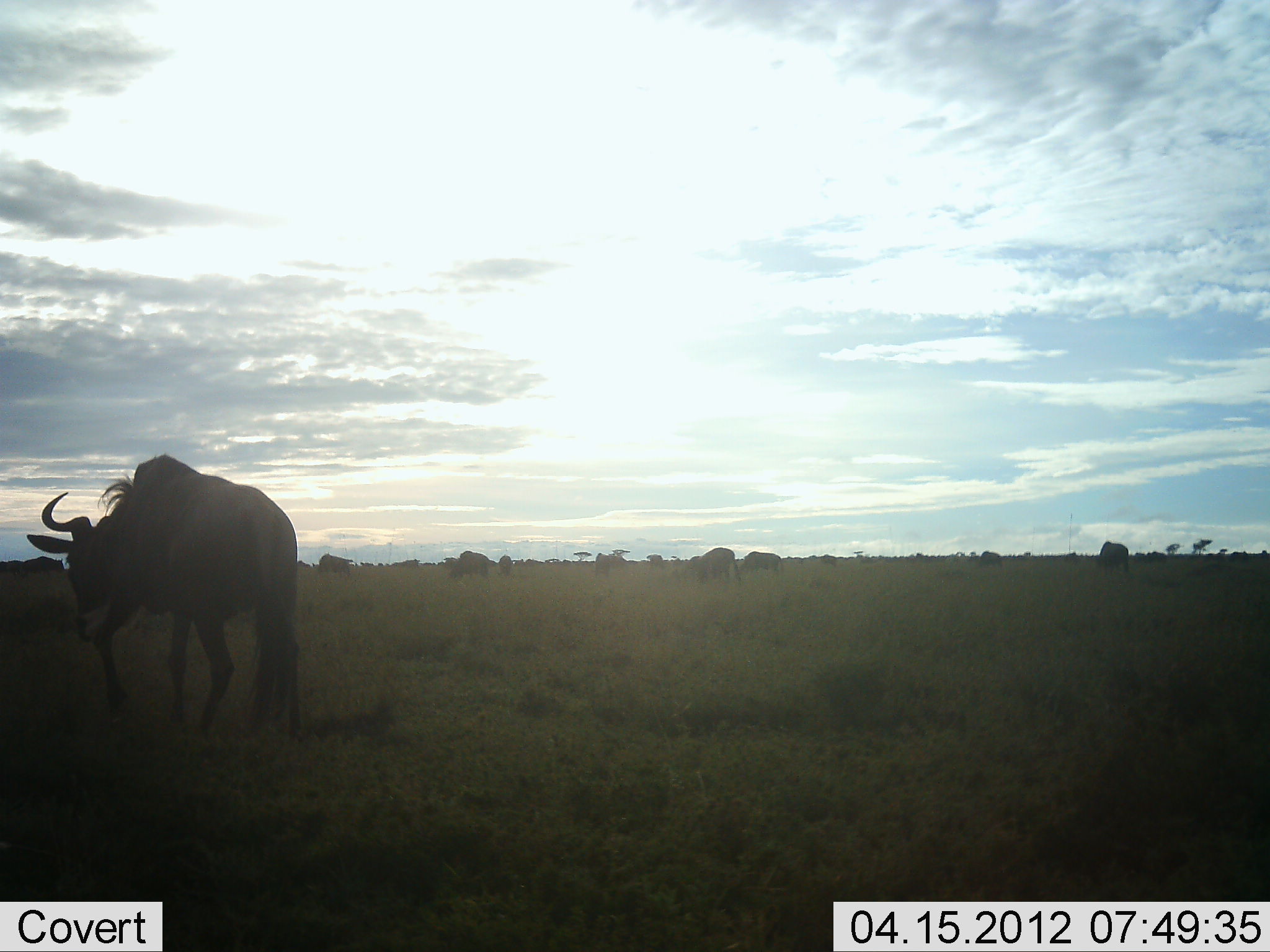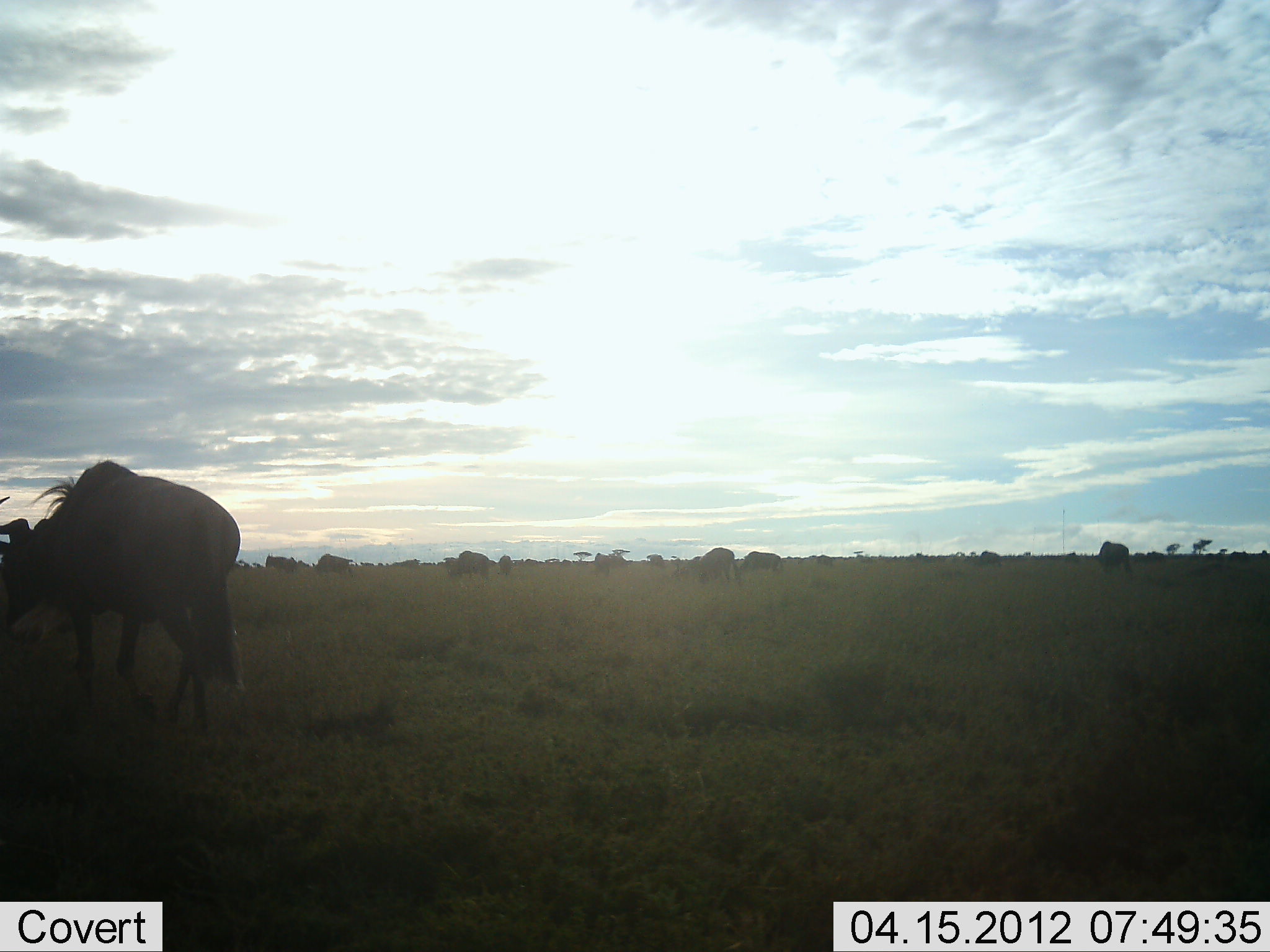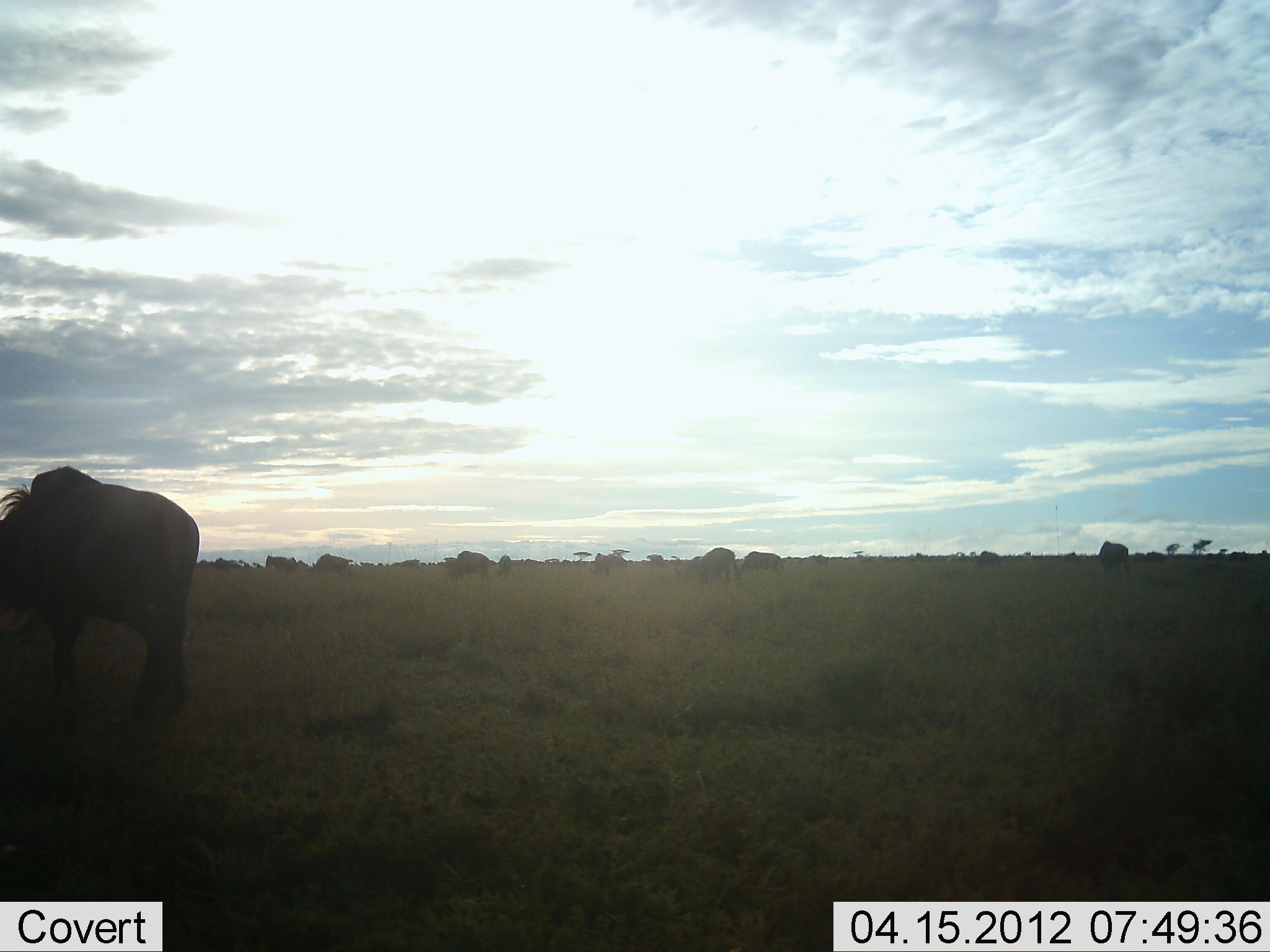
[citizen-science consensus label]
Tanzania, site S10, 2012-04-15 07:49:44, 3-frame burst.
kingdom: Animalia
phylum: Chordata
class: Mammalia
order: Artiodactyla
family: Bovidae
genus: Connochaetes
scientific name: Connochaetes taurinus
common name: blue wildebeest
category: wildebeest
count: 7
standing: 57%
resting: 0%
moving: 79%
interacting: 0%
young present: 0%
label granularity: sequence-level